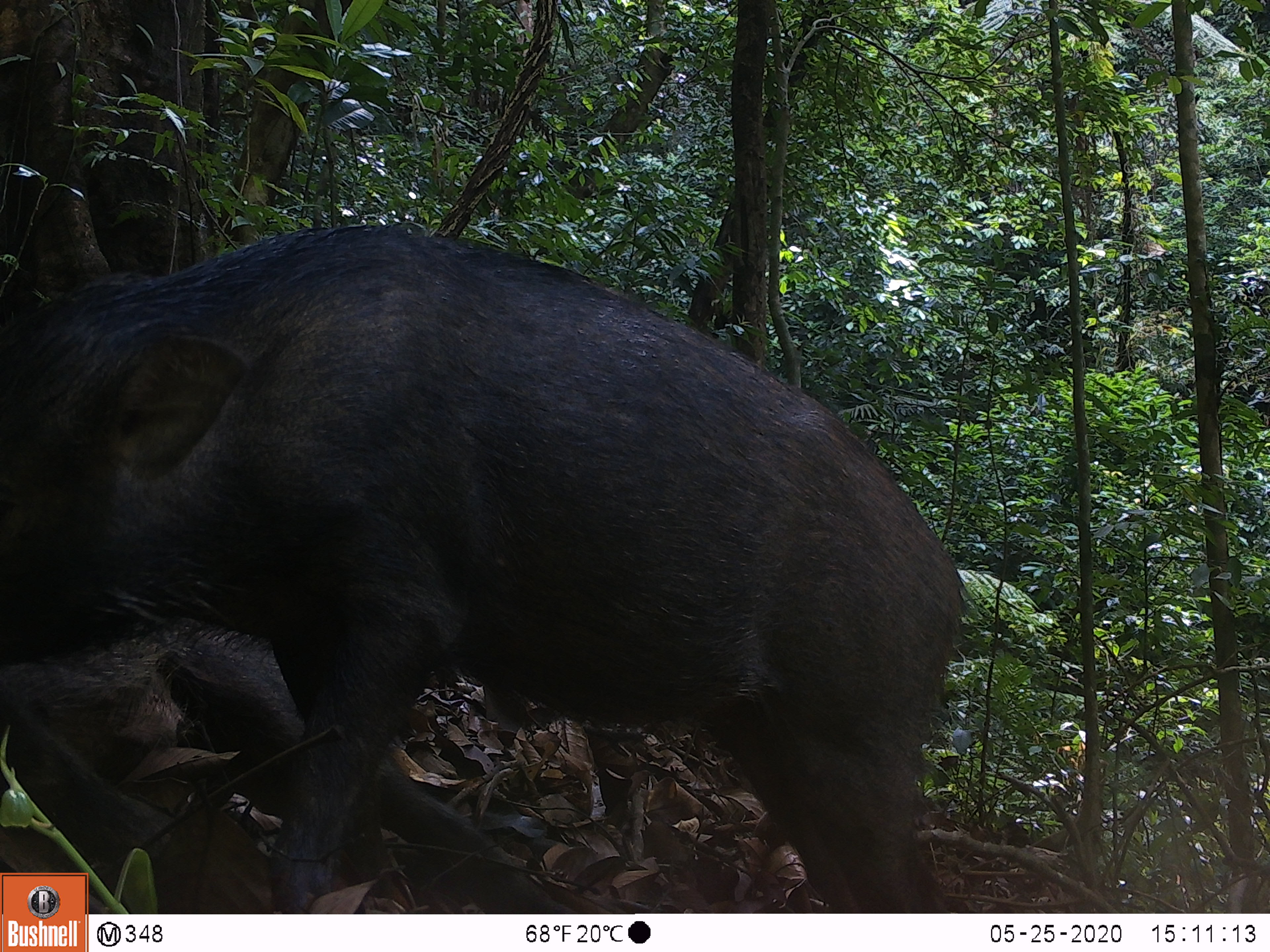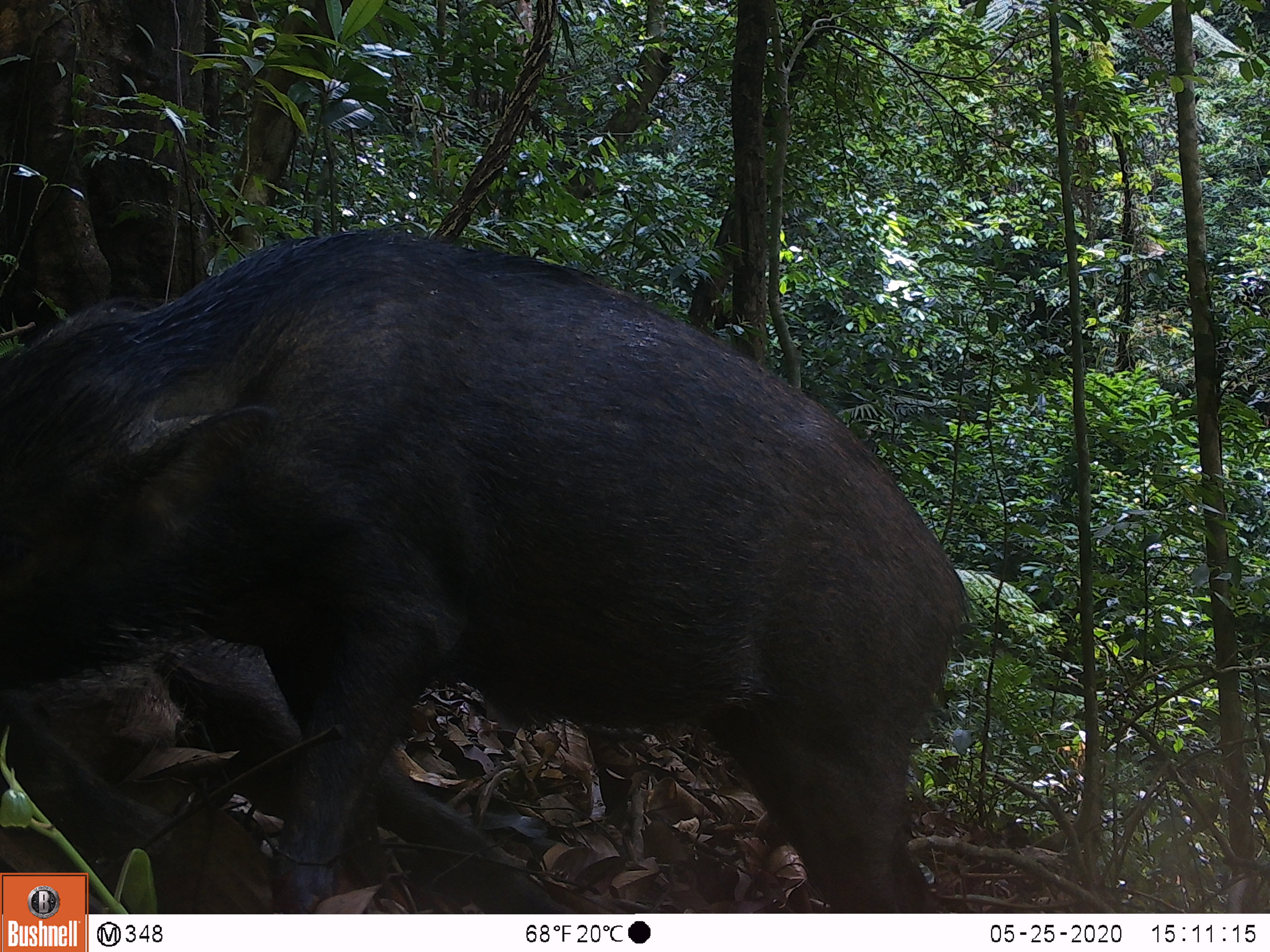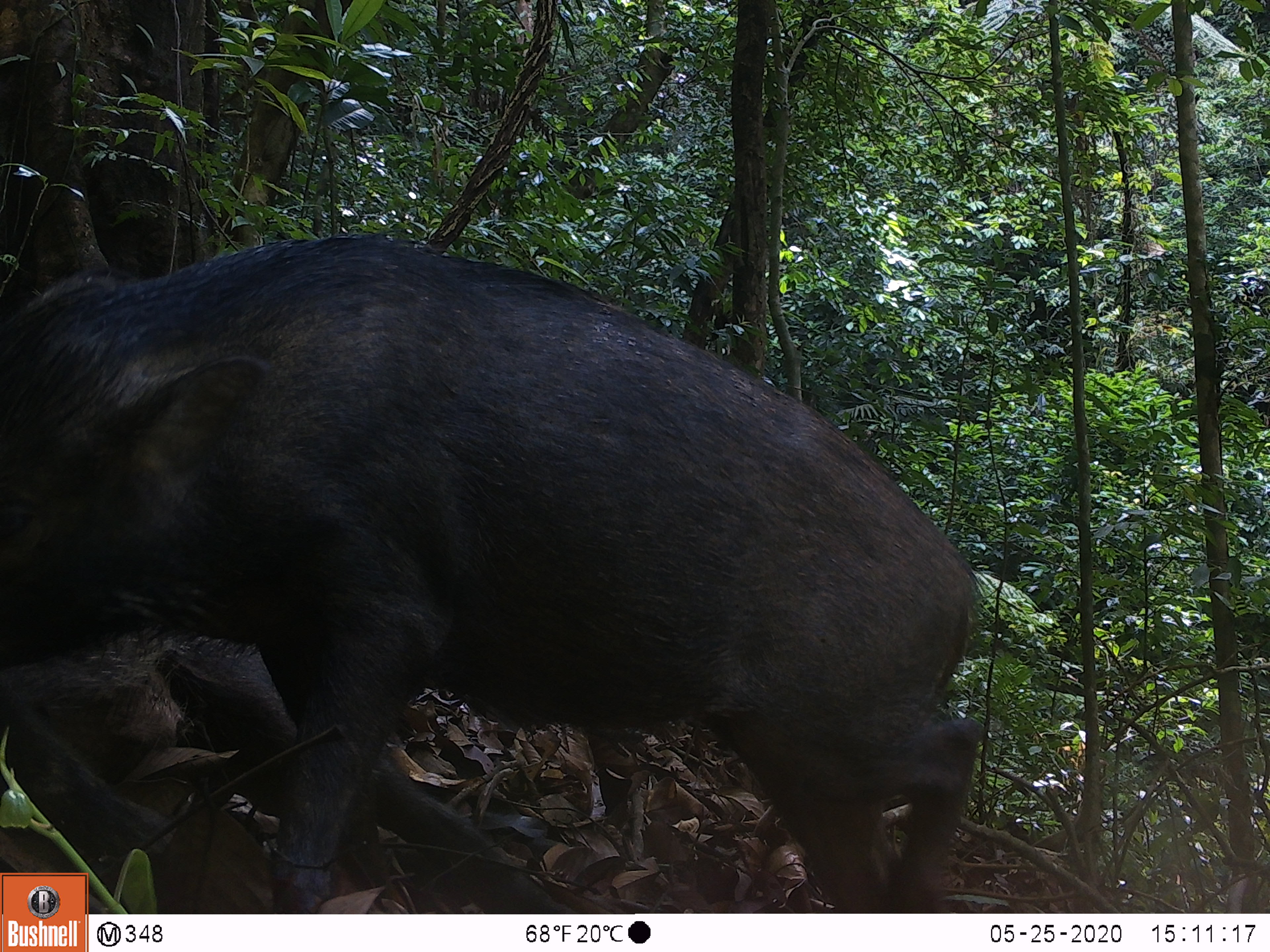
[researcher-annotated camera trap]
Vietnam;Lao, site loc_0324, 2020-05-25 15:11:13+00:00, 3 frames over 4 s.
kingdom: Animalia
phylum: Chordata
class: Mammalia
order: Artiodactyla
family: Suidae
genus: Sus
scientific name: Sus scrofa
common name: eurasian wild pig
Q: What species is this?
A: Eurasian wild pig (Sus scrofa).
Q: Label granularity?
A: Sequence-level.